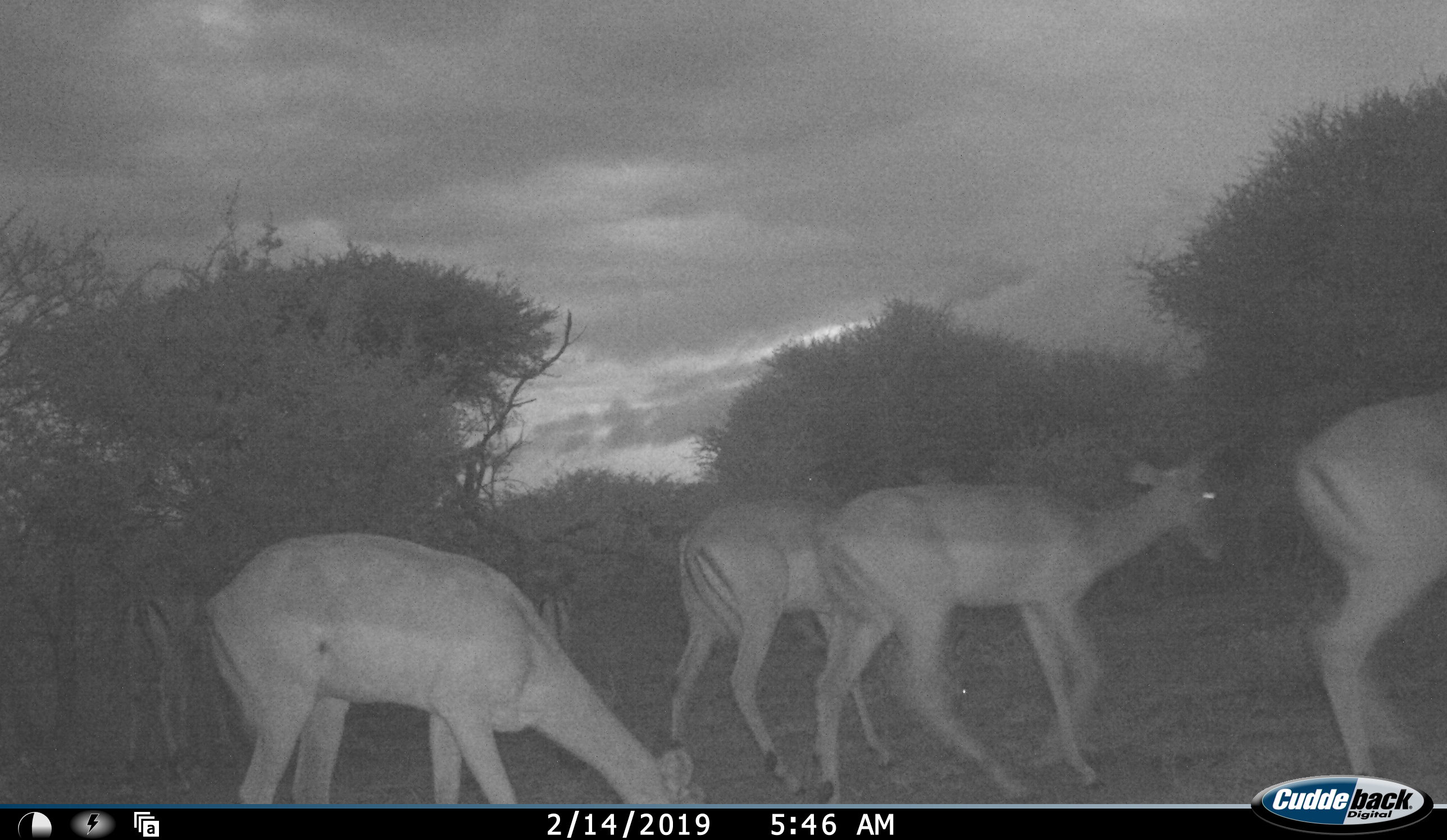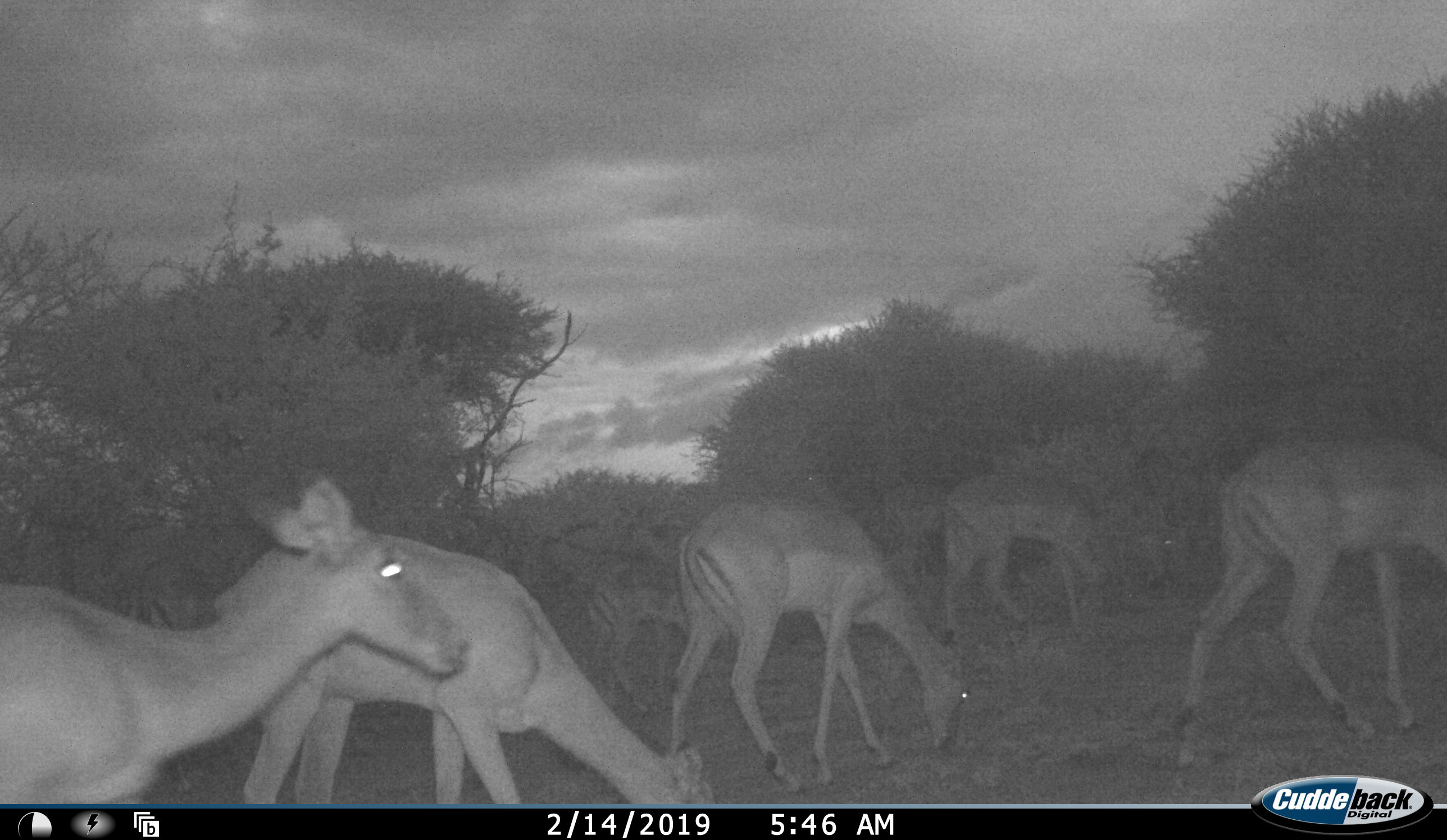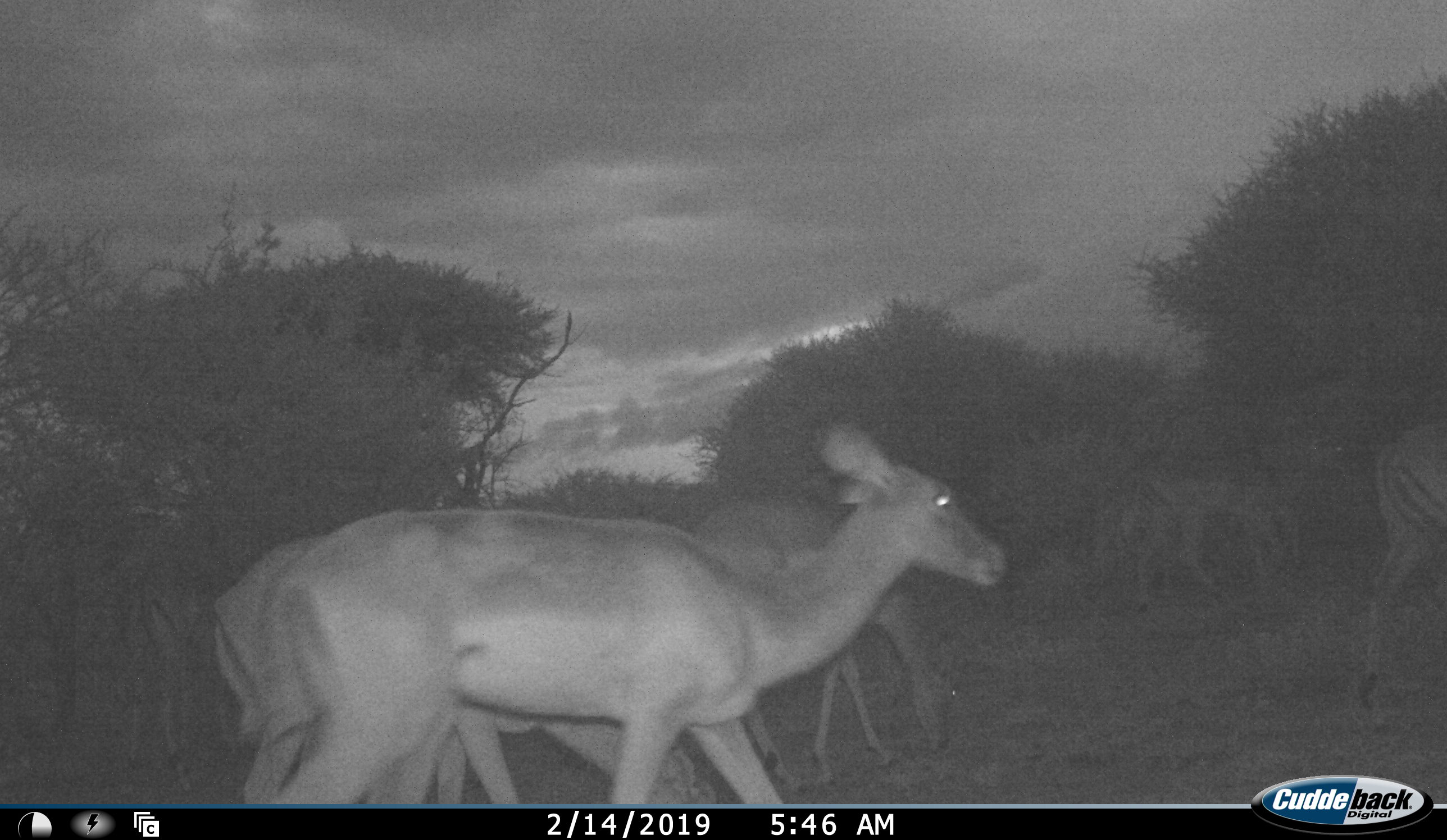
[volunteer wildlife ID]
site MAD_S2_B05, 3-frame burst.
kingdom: Animalia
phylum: Chordata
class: Mammalia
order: Artiodactyla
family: Bovidae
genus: Aepyceros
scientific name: Aepyceros melampus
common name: impala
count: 6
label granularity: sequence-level